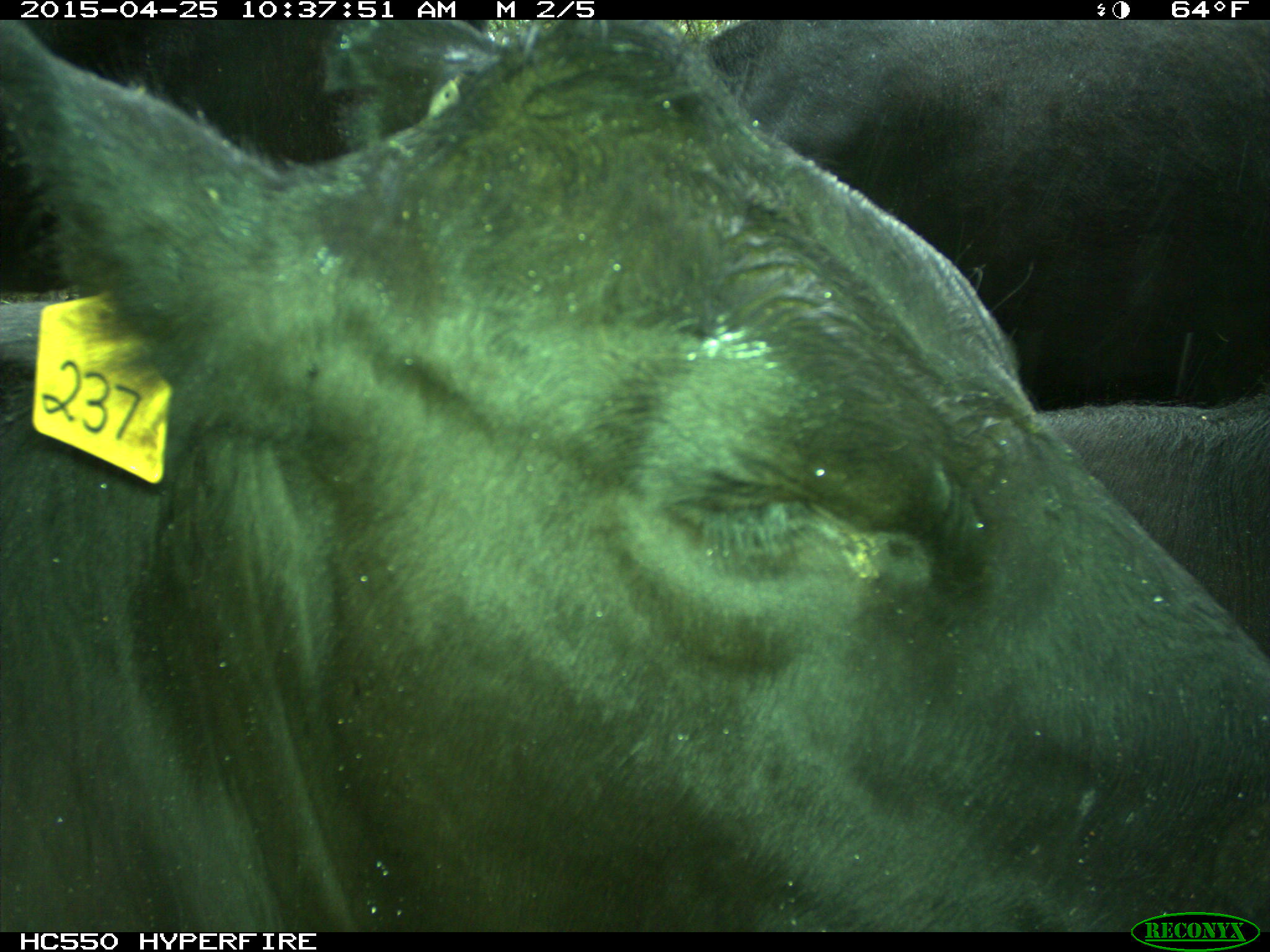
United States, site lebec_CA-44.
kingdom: Animalia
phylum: Chordata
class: Mammalia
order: Artiodactyla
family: Suidae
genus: Sus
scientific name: Sus scrofa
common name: wild boar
Sus scrofa (wild boar).